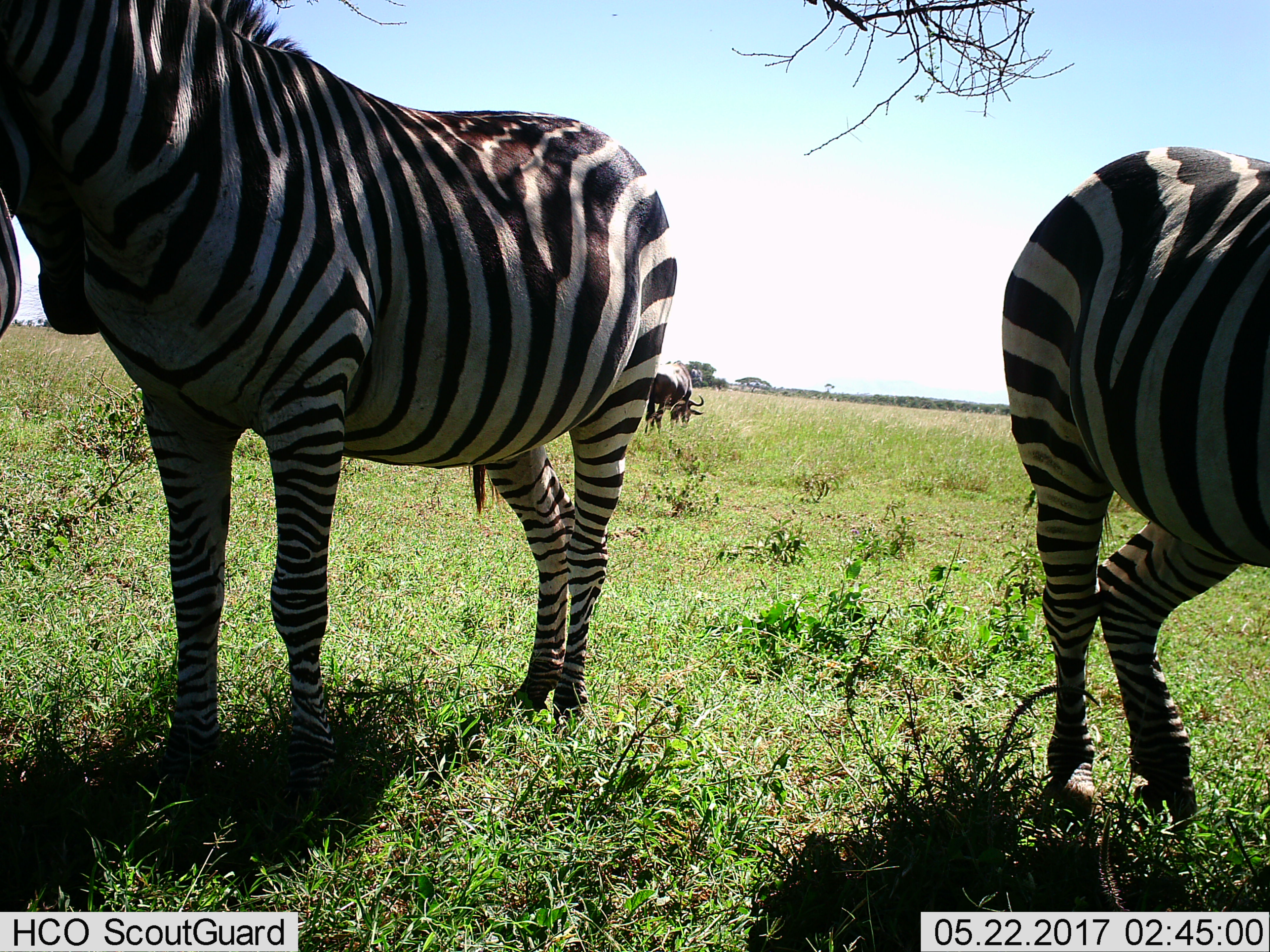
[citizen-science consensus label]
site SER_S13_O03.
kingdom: Animalia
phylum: Chordata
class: Mammalia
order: Artiodactyla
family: Bovidae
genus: Connochaetes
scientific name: Connochaetes taurinus taurinus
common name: blue wildebeest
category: wildebeestblue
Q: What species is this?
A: Wildebeestblue (blue wildebeest) (Connochaetes taurinus taurinus).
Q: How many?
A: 1.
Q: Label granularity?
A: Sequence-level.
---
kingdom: Animalia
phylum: Chordata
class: Mammalia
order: Perissodactyla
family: Equidae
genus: Equus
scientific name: Equus quagga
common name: plains zebra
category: zebraplains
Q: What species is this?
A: Zebraplains (plains zebra) (Equus quagga).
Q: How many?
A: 2.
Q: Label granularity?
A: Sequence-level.